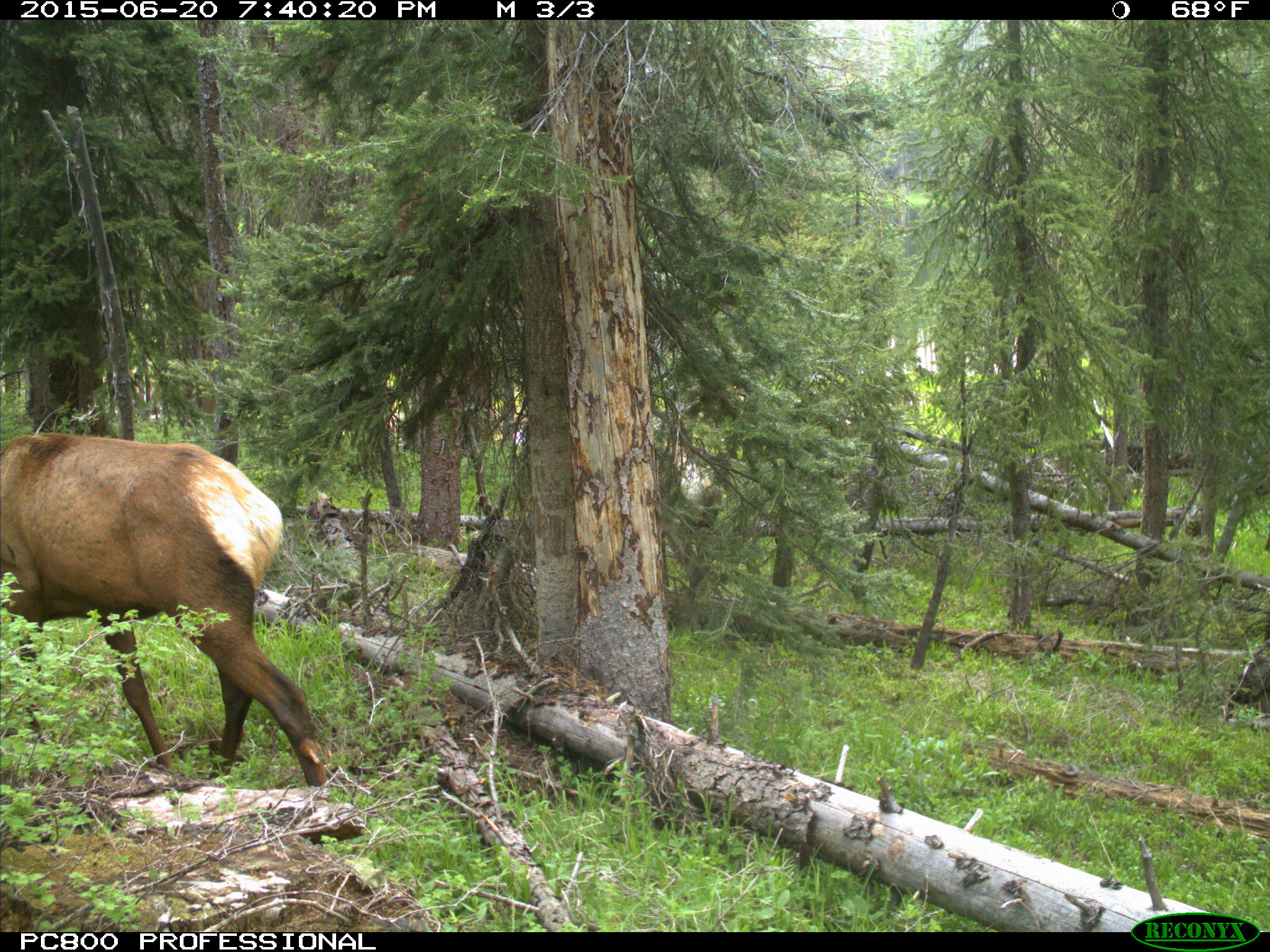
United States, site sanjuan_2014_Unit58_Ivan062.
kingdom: Animalia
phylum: Chordata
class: Mammalia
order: Artiodactyla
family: Cervidae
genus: Cervus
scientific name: Cervus elaphus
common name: red deer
Cervus elaphus (red deer).